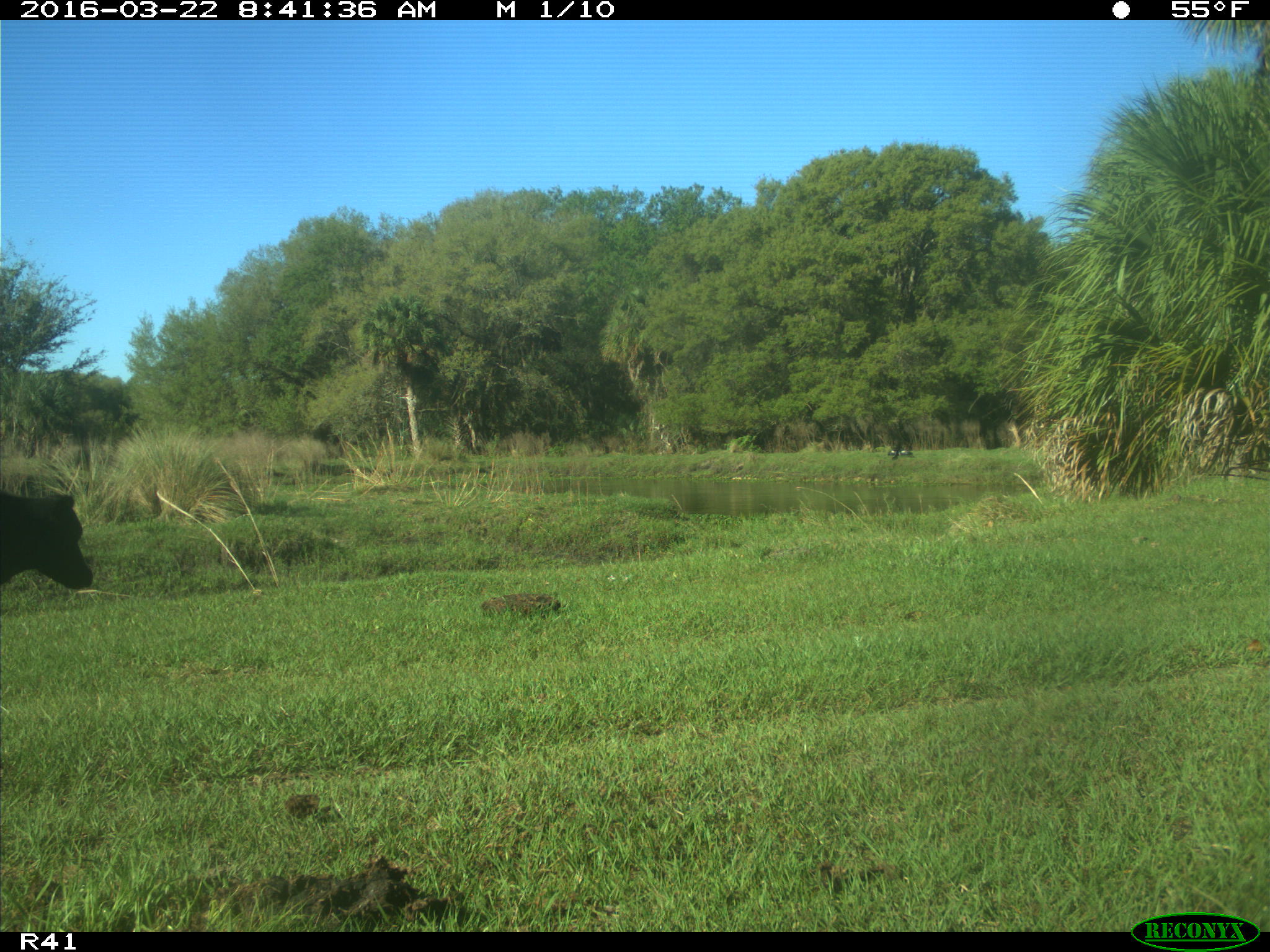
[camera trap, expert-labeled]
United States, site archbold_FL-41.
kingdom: Animalia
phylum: Chordata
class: Mammalia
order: Artiodactyla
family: Bovidae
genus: Bos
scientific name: Bos taurus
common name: domestic cow